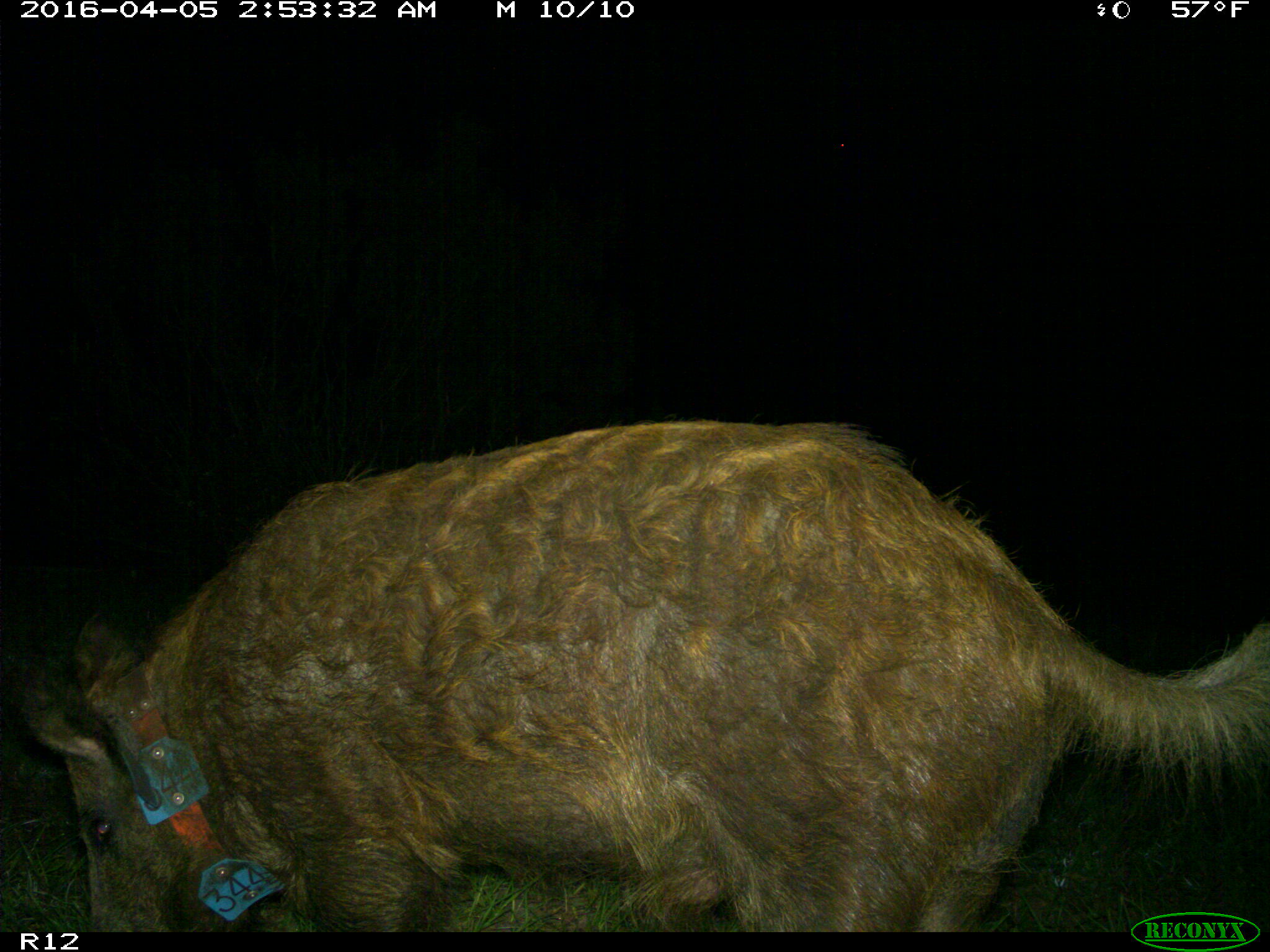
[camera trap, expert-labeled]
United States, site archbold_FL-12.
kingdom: Animalia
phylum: Chordata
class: Mammalia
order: Artiodactyla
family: Suidae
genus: Sus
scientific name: Sus scrofa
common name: wild boar